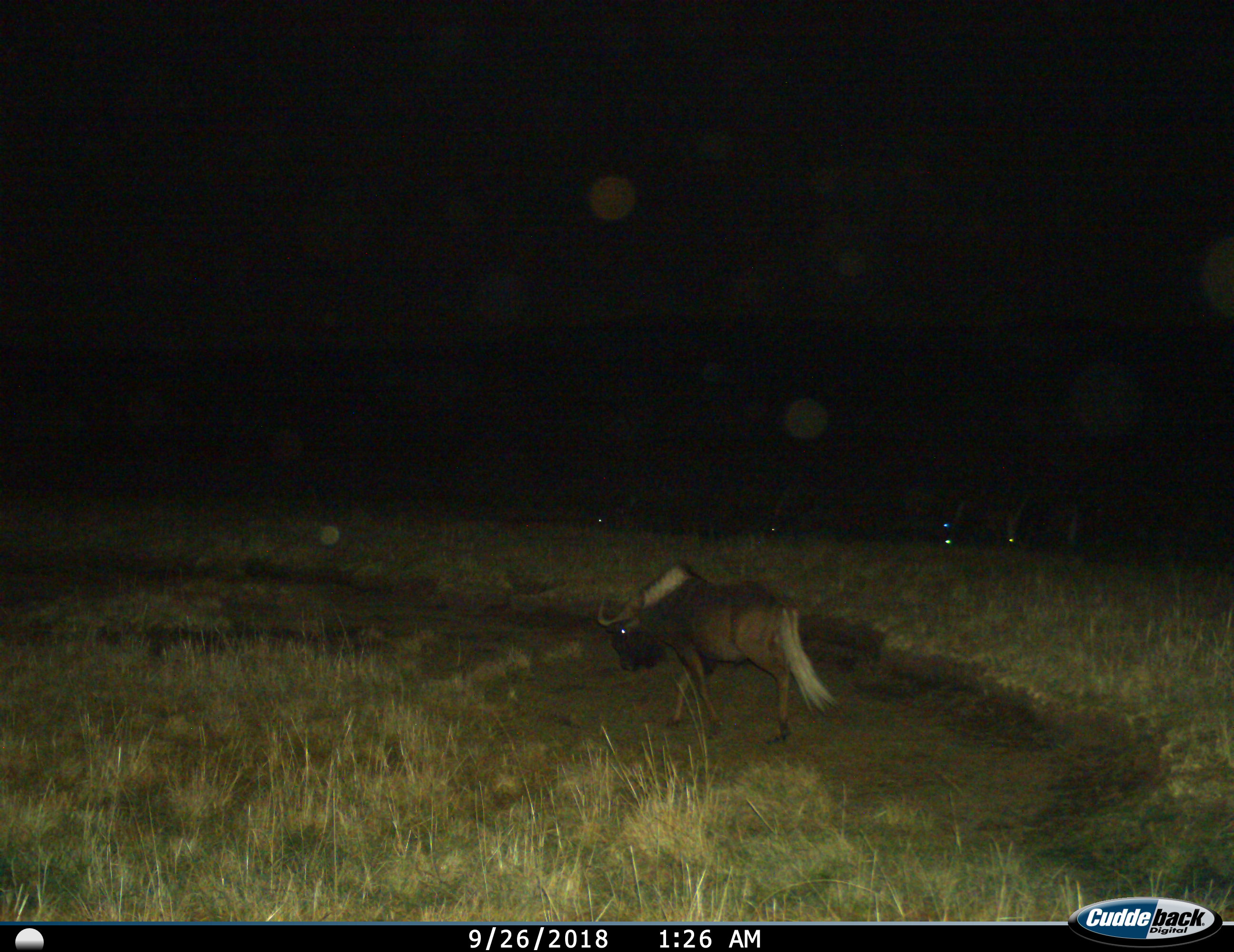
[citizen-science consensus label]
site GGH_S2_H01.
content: unidentified animal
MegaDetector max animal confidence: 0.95